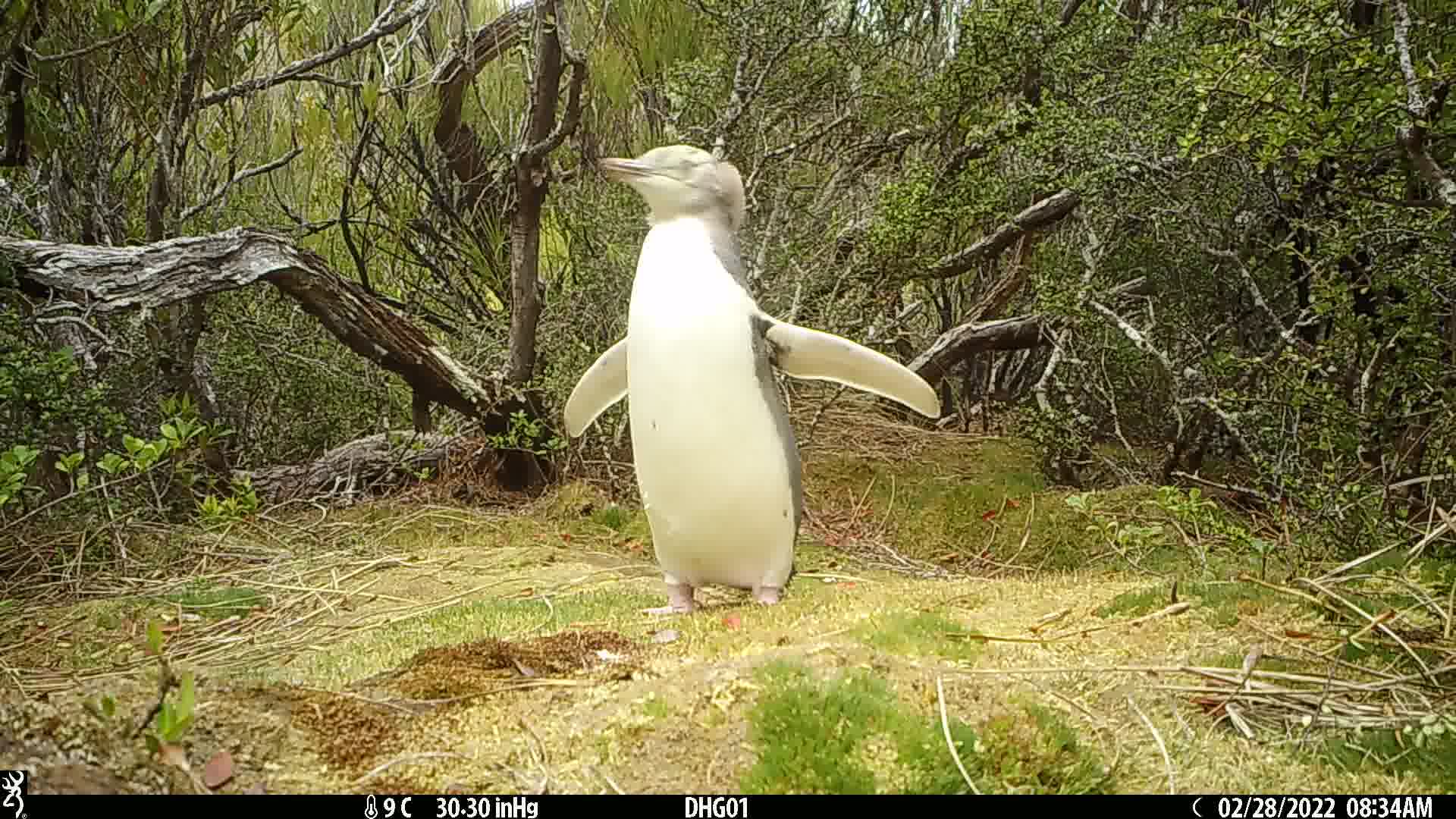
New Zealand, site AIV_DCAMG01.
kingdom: Animalia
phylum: Chordata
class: Aves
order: Sphenisciformes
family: Spheniscidae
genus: Megadyptes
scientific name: Megadyptes antipodes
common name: yellow-eyed penguin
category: yellow eyed penguin